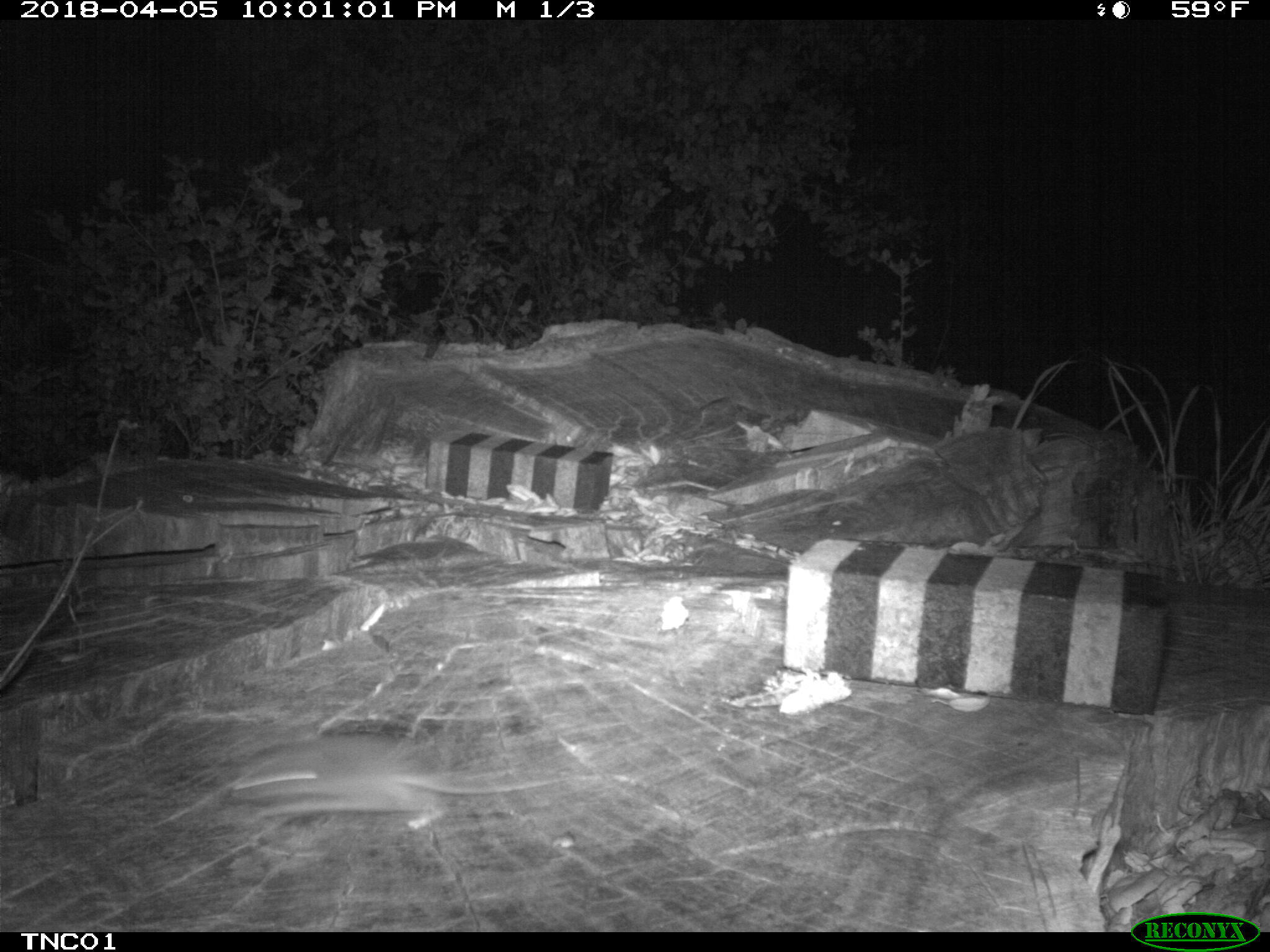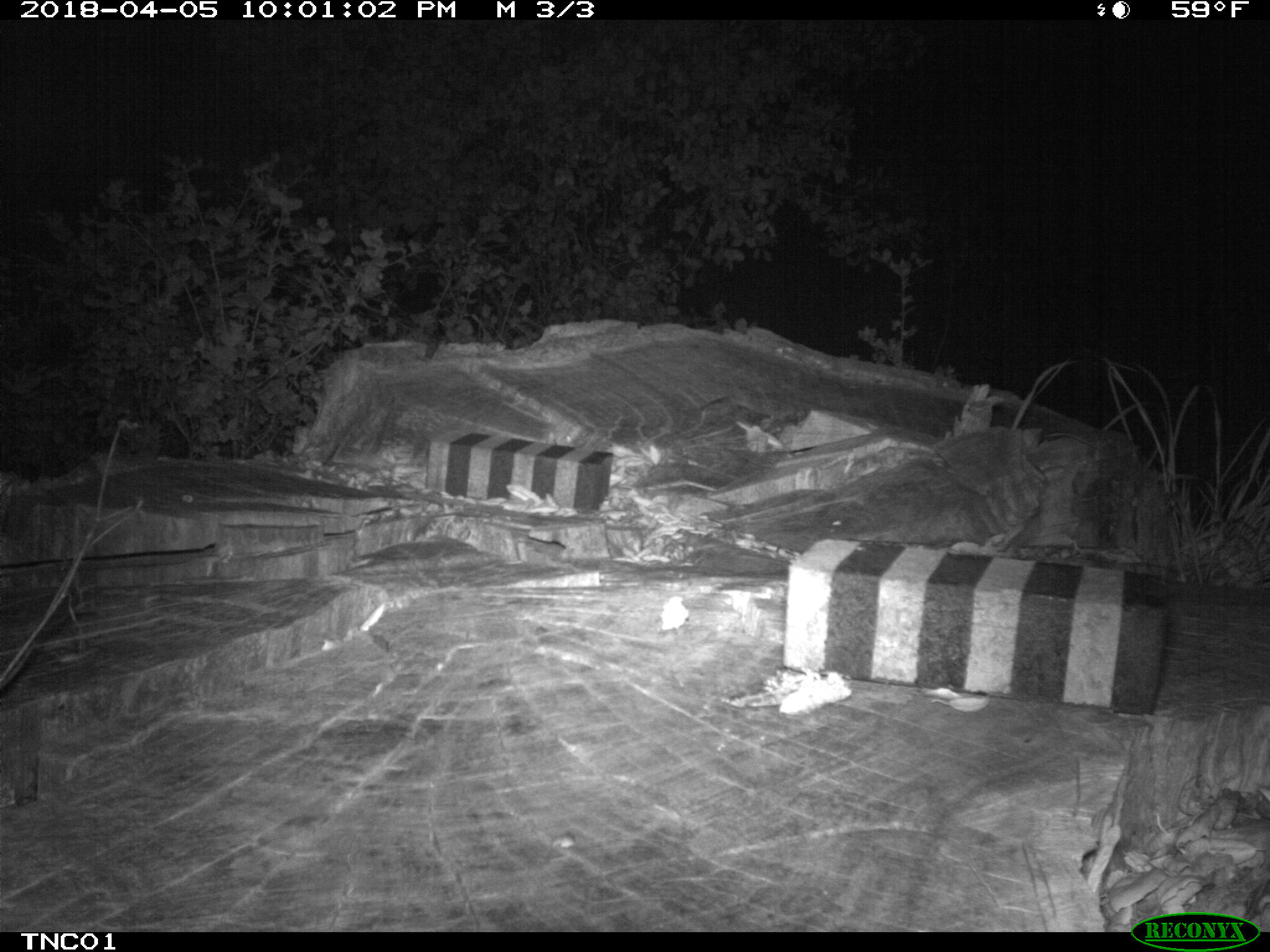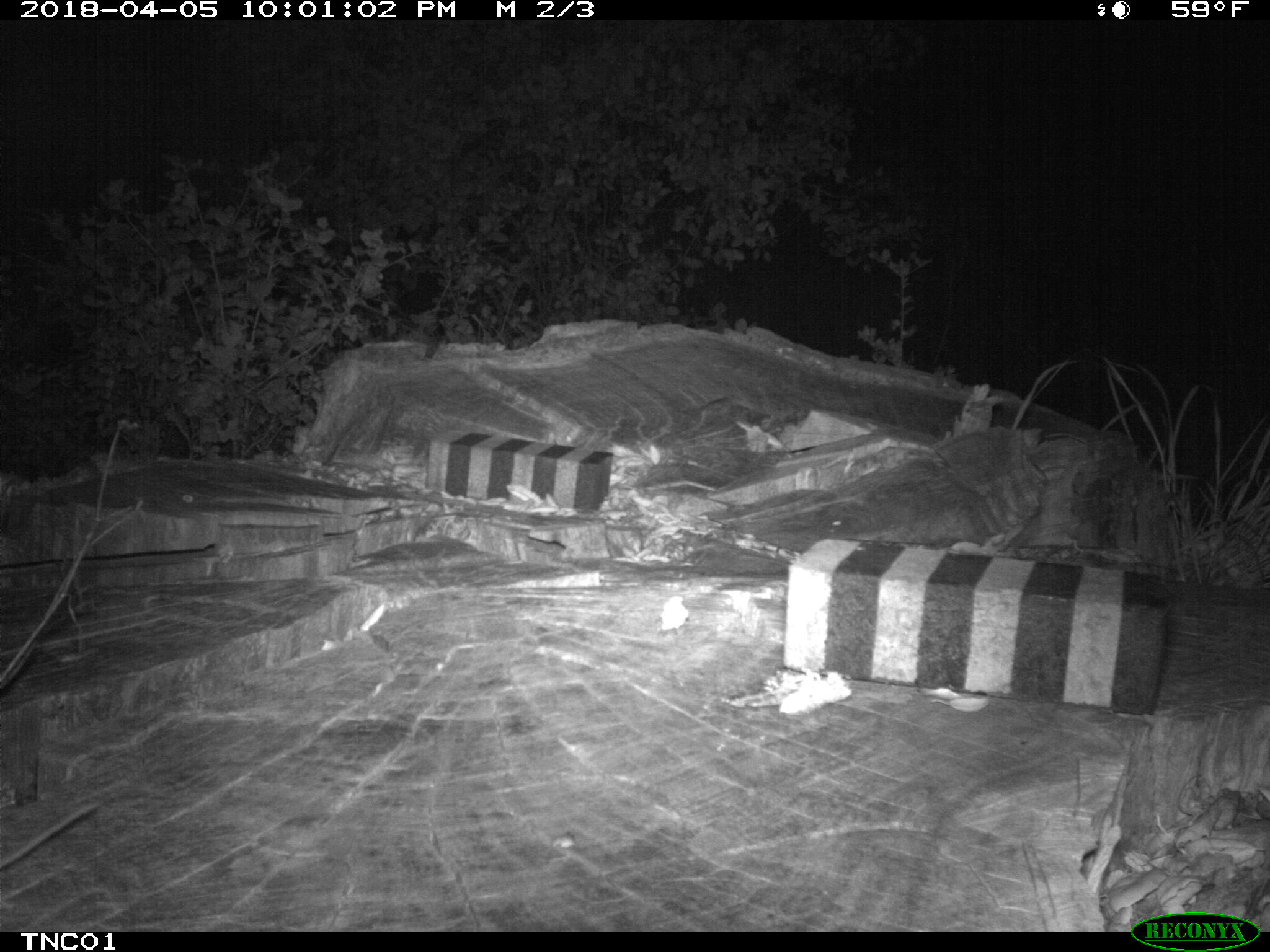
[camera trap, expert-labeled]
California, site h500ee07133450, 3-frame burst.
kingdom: Animalia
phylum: Chordata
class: Mammalia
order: Rodentia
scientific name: Rodentia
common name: rodent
Rodent (Rodentia).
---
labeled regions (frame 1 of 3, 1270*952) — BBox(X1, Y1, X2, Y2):
rodent: BBox(177, 734, 564, 827)